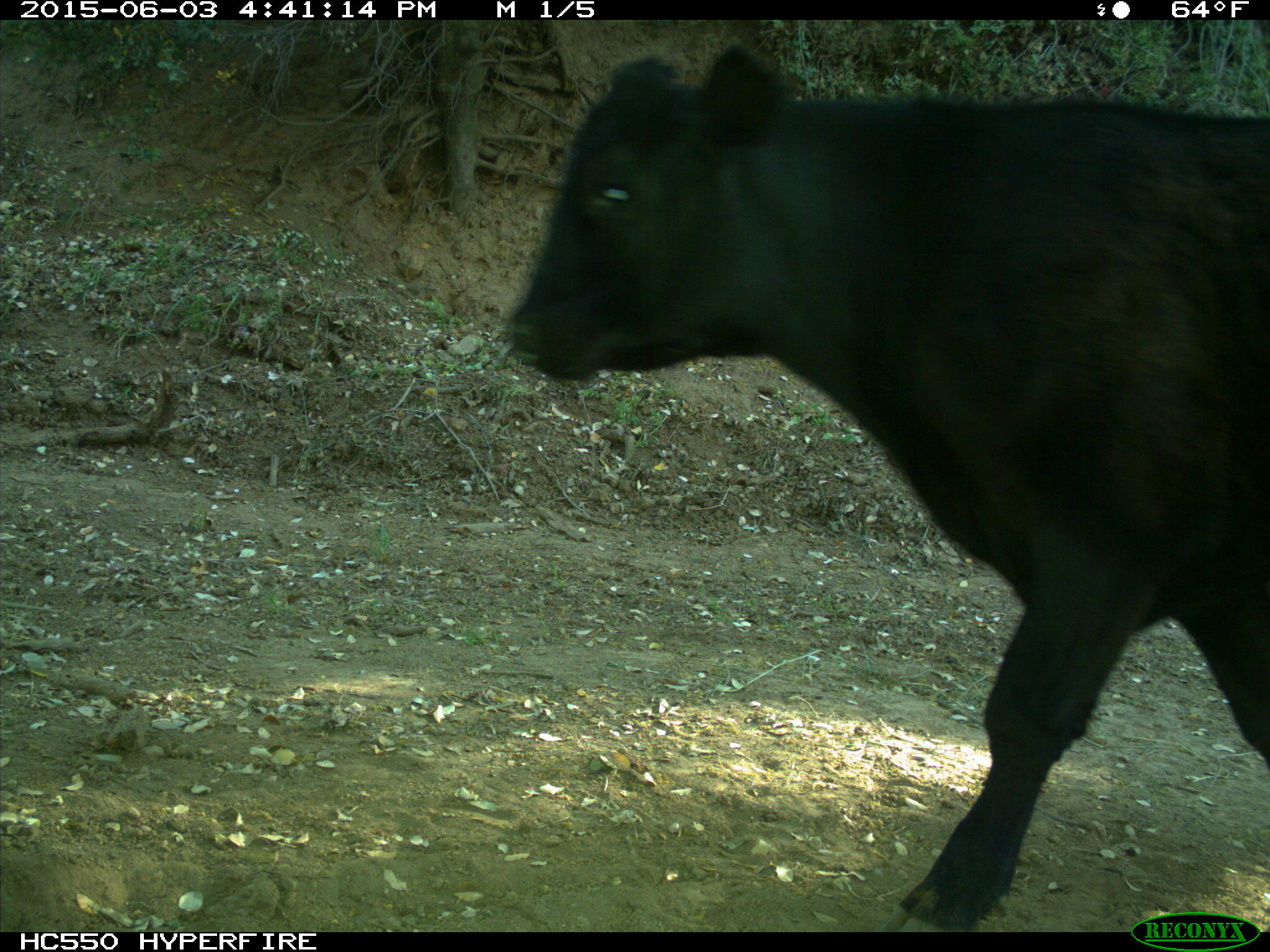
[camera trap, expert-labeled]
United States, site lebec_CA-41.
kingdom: Animalia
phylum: Chordata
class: Mammalia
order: Artiodactyla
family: Bovidae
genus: Bos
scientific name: Bos taurus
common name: domestic cow